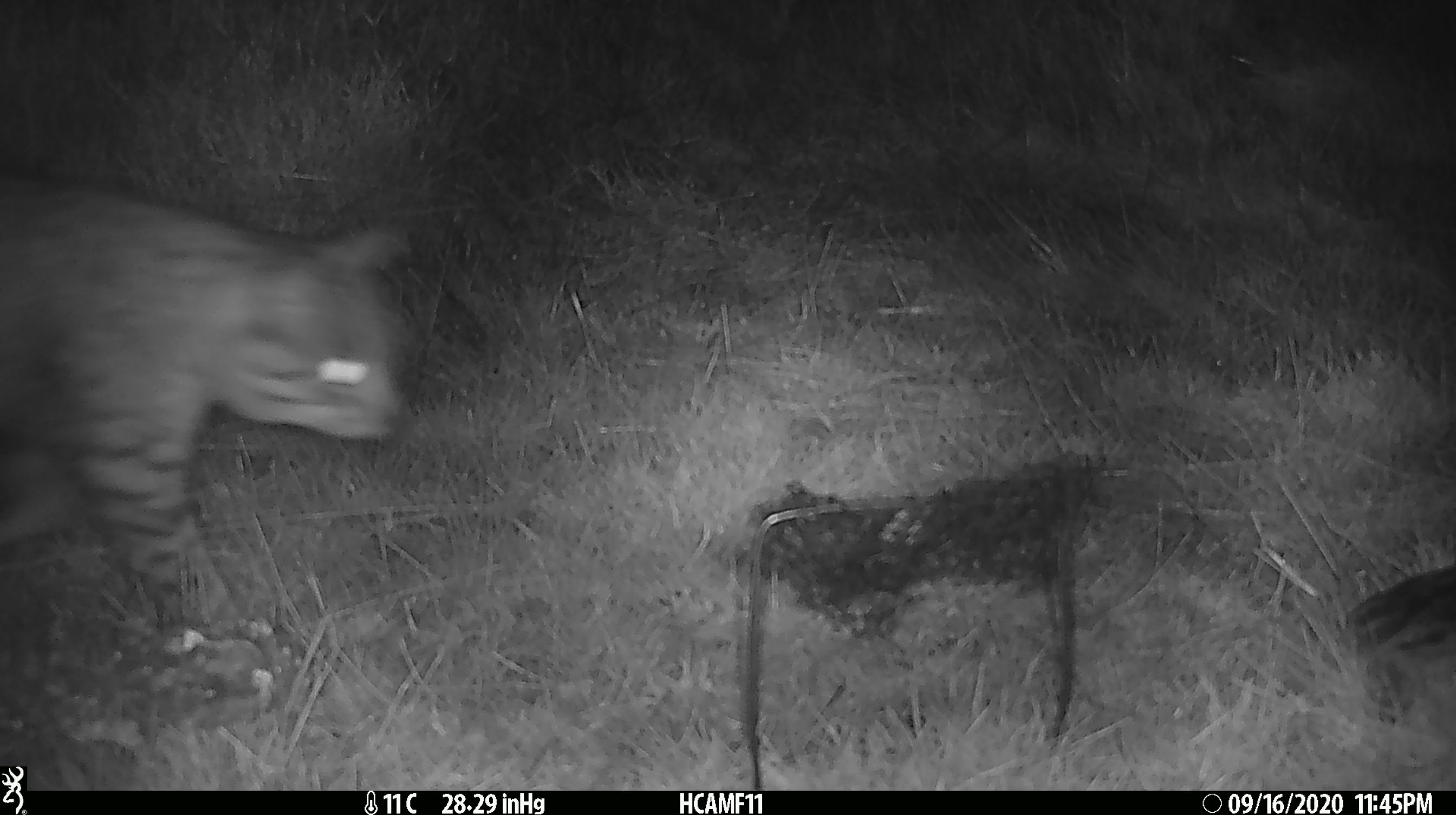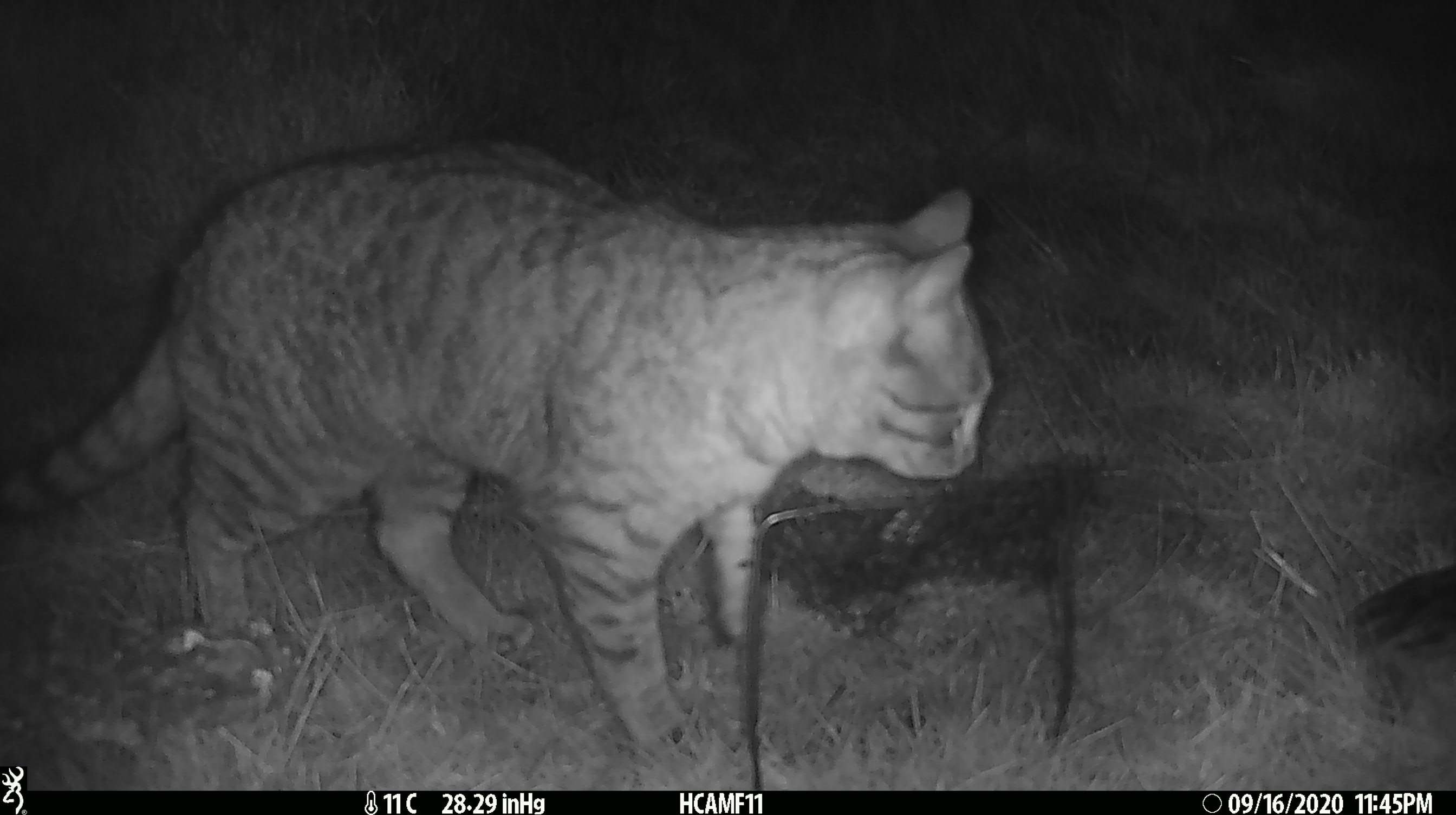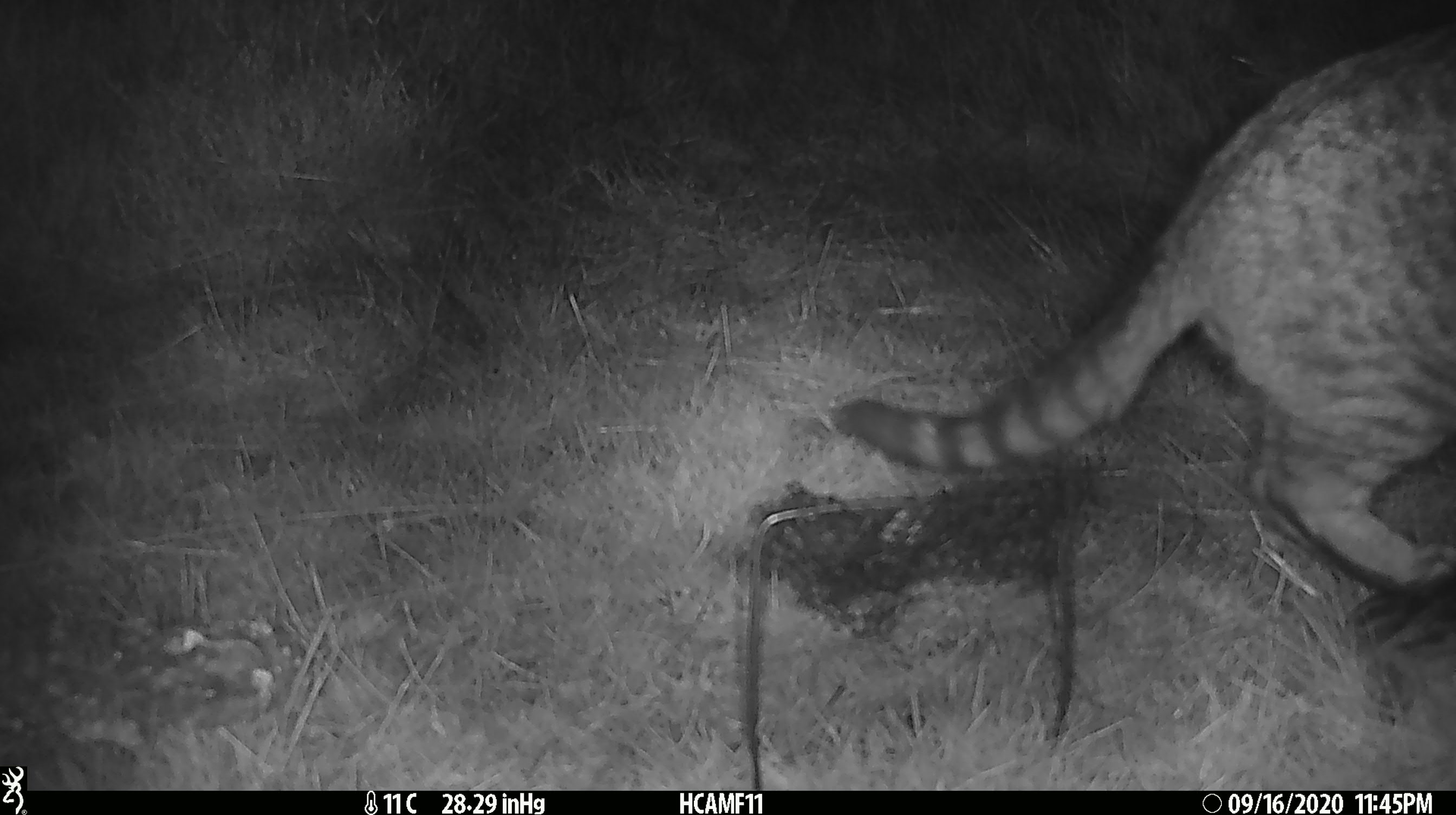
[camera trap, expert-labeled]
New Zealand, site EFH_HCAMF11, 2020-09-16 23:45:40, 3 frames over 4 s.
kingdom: Animalia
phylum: Chordata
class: Mammalia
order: Carnivora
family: Felidae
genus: Felis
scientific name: Felis catus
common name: domestic cat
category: cat